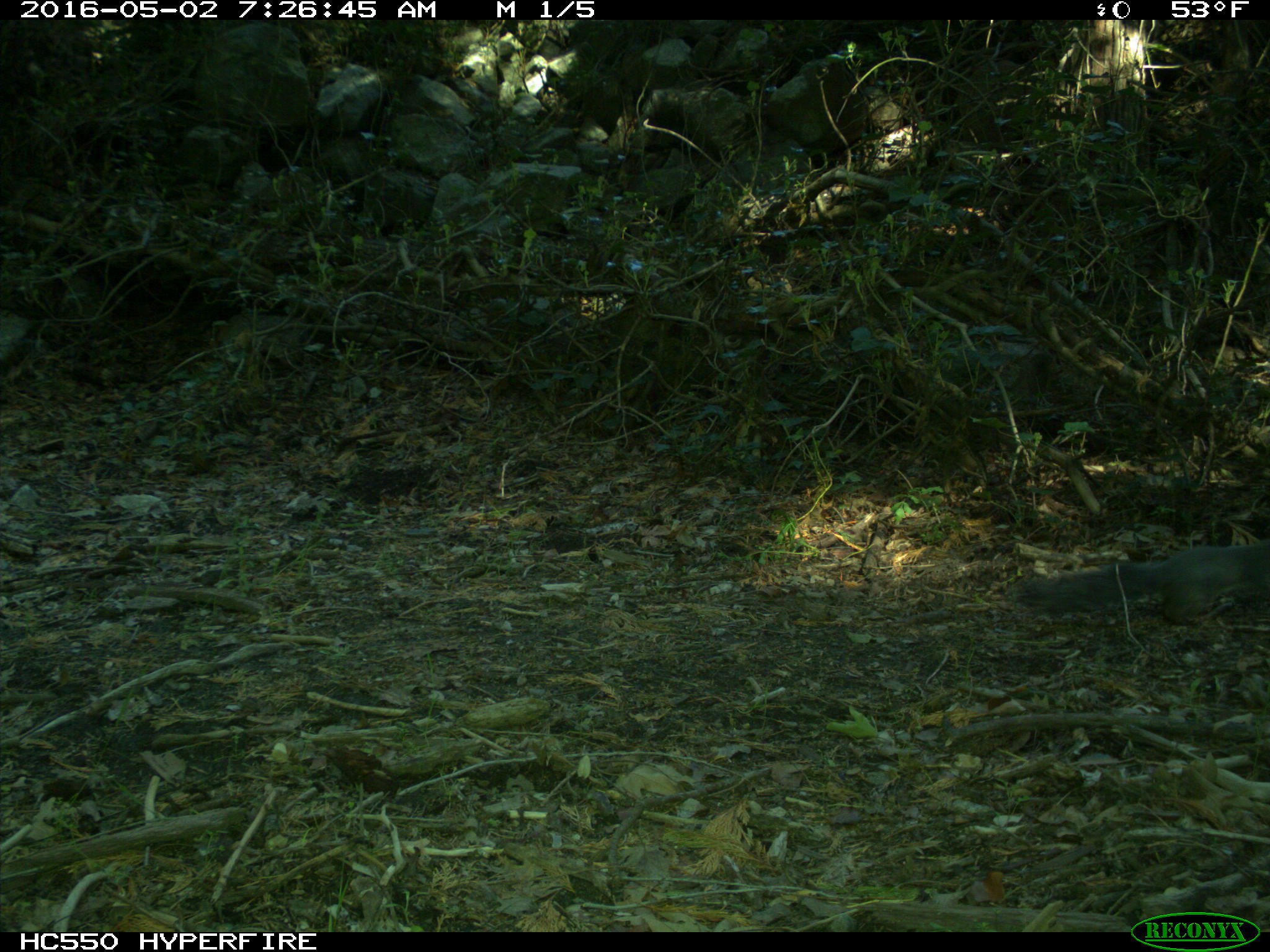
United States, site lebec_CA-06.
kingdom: Animalia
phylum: Chordata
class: Mammalia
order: Rodentia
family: Sciuridae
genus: Sciurus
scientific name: Sciurus carolinensis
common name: eastern gray squirrel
Sciurus carolinensis (eastern gray squirrel).